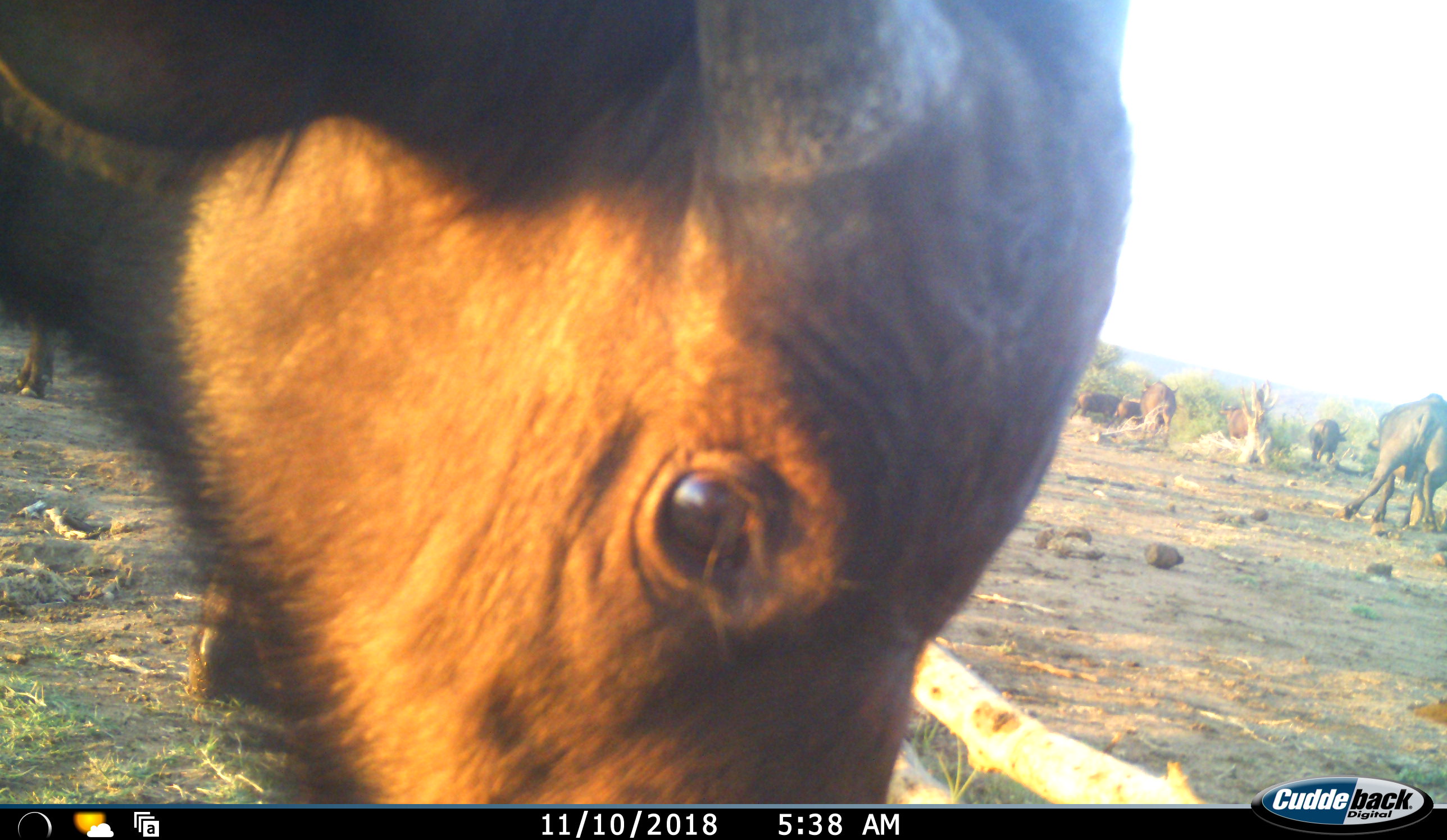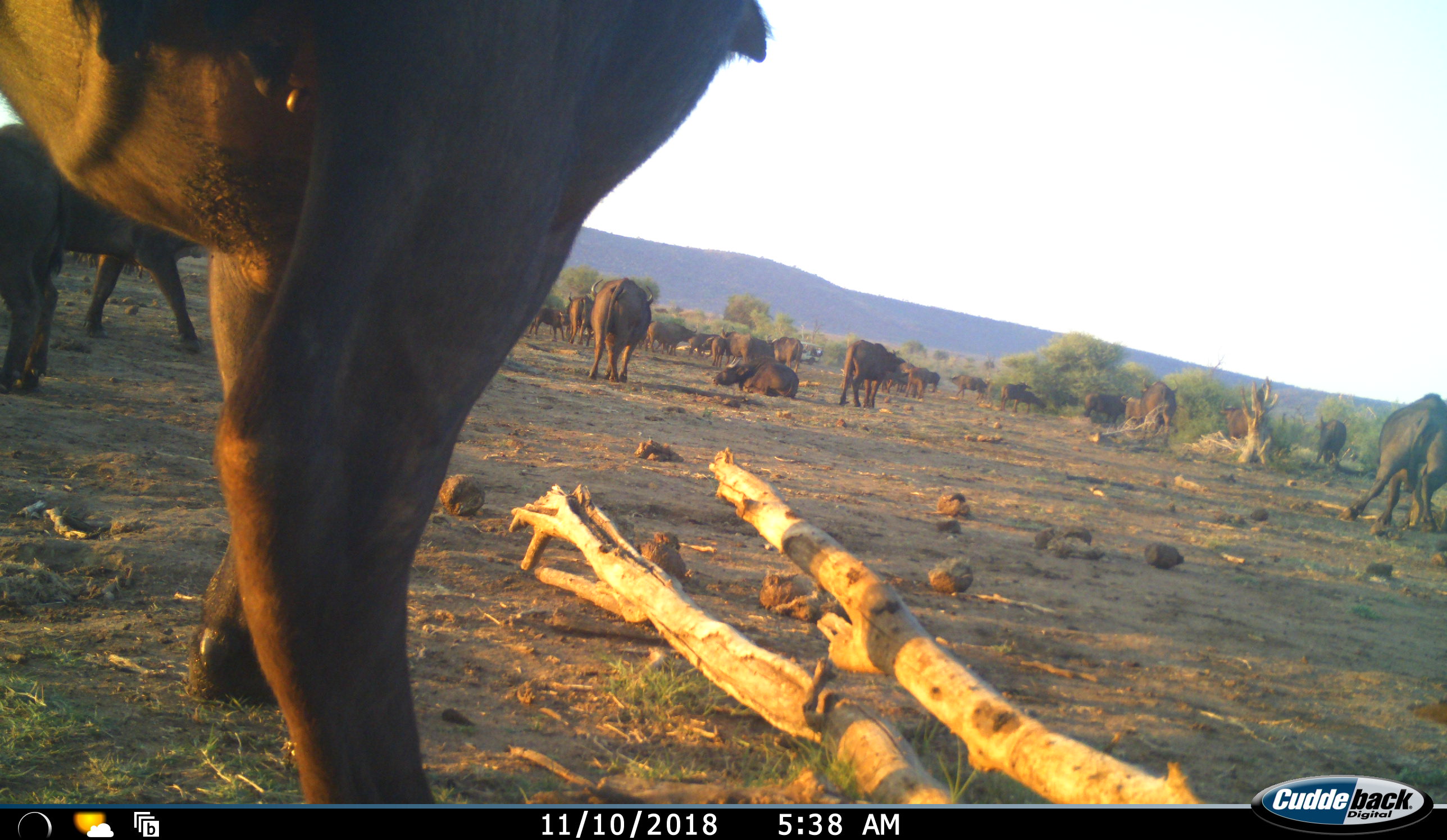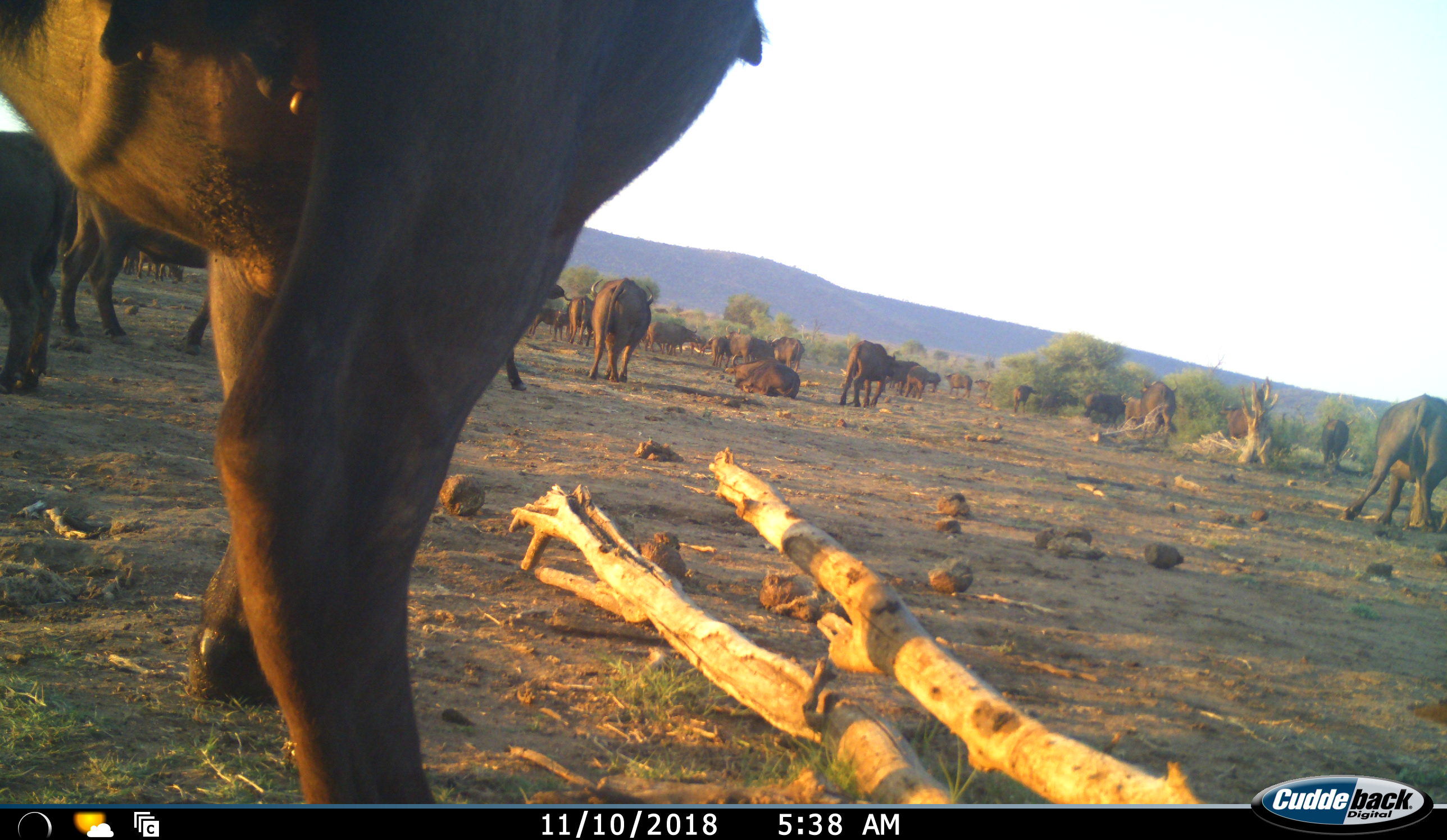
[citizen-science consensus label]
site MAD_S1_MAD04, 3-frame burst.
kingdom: Animalia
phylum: Chordata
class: Mammalia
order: Artiodactyla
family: Bovidae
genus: Syncerus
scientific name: Syncerus caffer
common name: african buffalo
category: buffalo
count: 11-50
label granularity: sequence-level